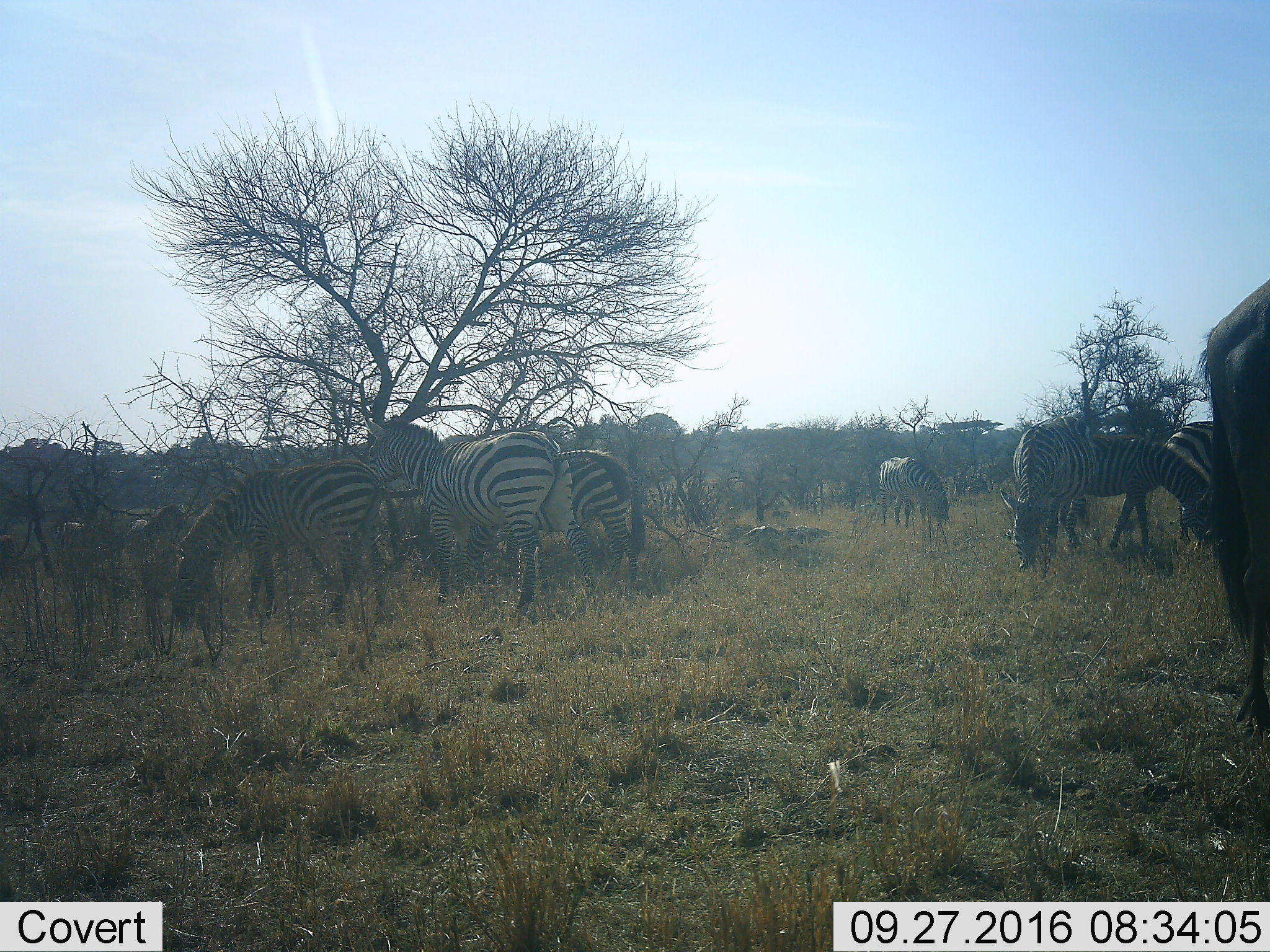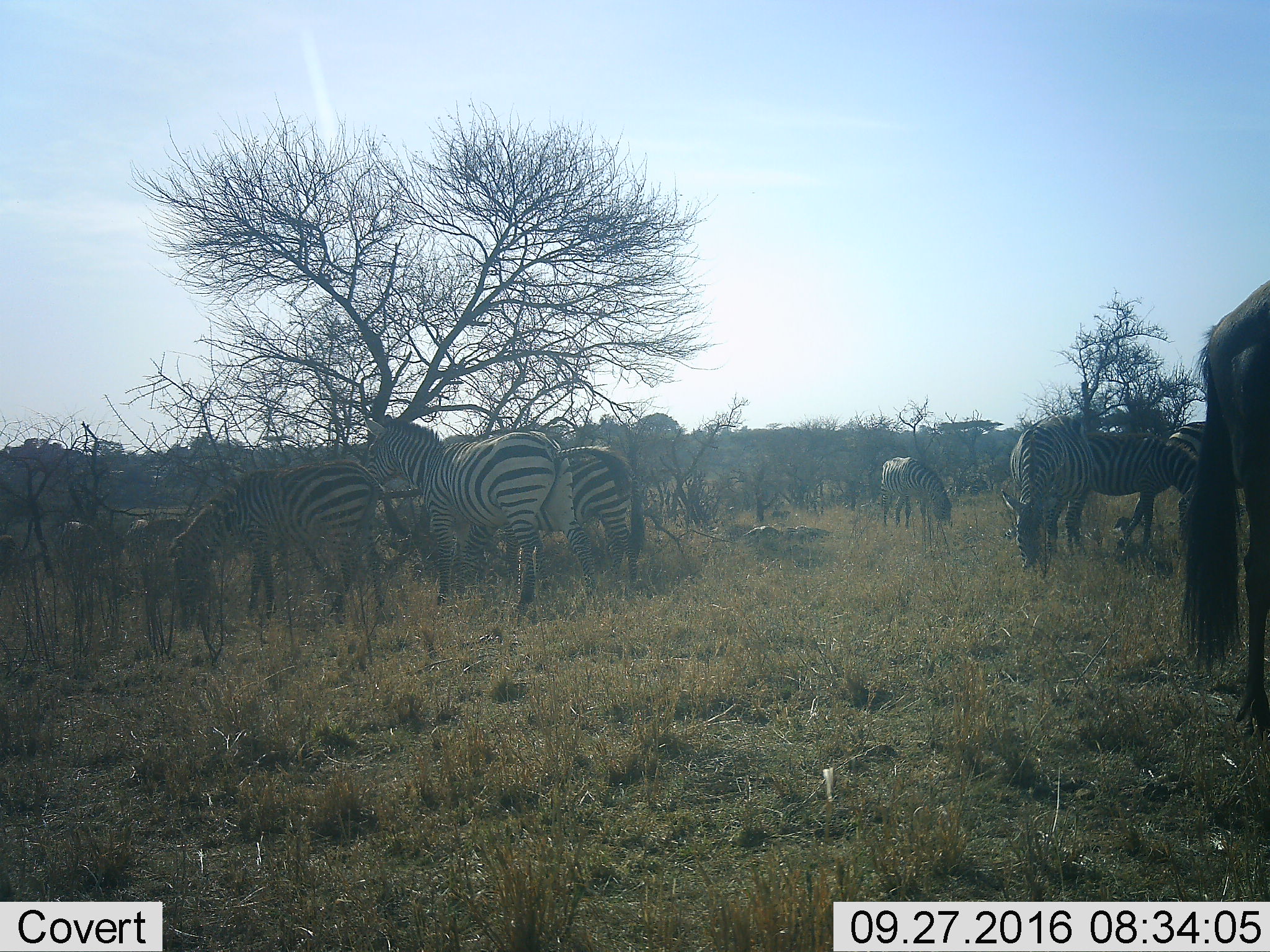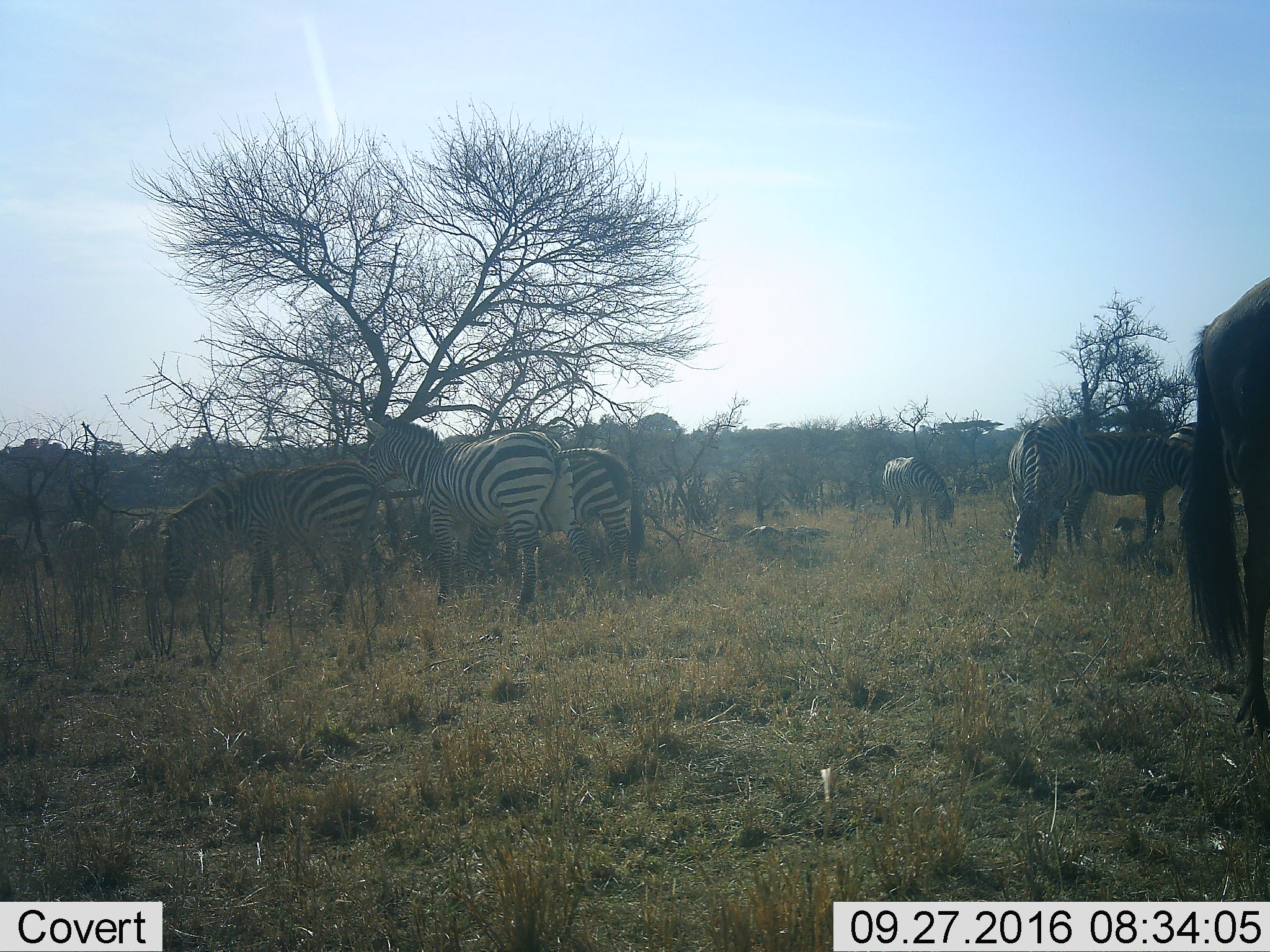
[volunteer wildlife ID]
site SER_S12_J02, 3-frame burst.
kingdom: Animalia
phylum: Chordata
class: Mammalia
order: Perissodactyla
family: Equidae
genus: Equus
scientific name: Equus quagga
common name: plains zebra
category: zebraplains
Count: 9.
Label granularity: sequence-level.